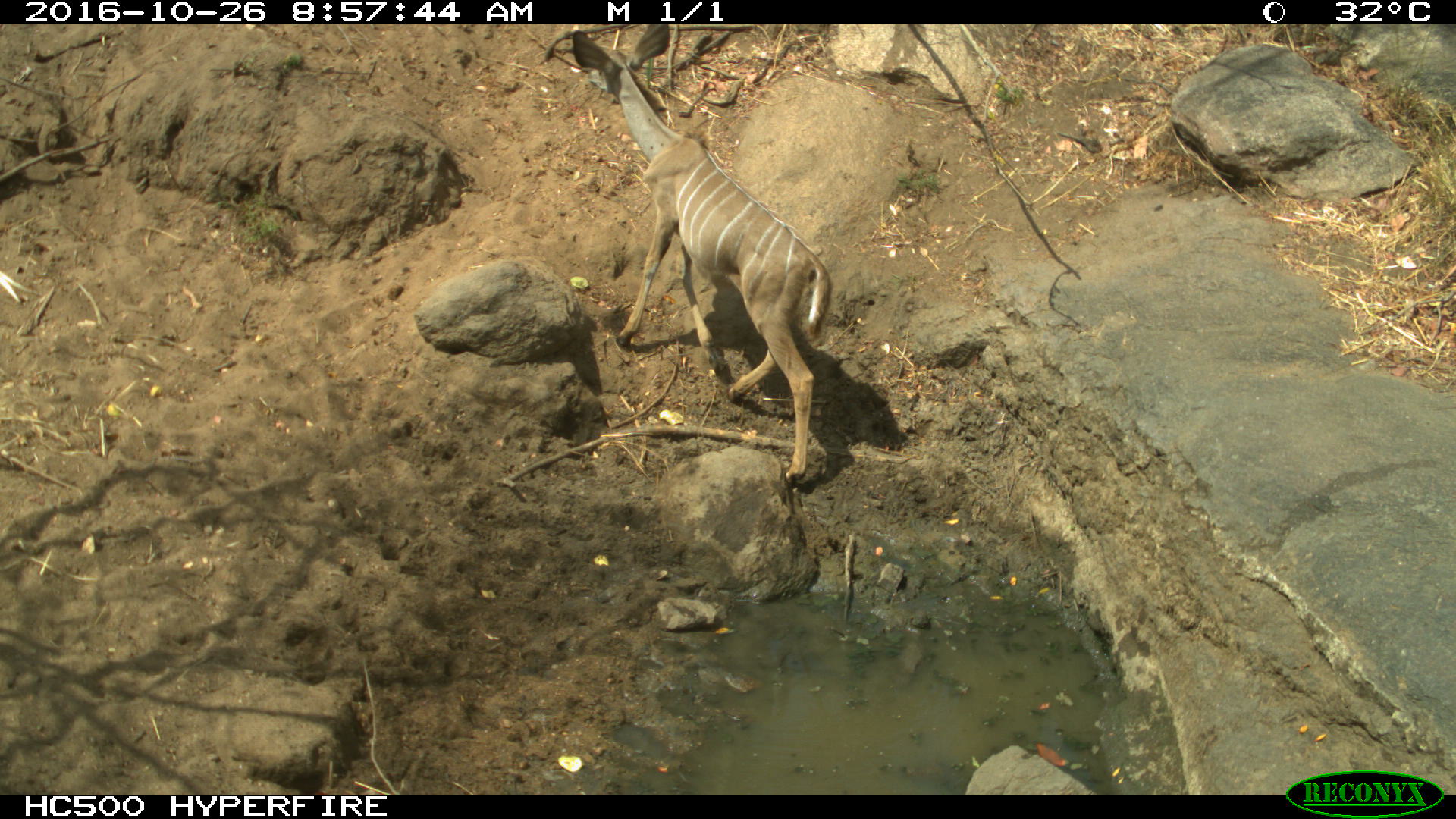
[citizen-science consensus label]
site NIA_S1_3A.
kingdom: Animalia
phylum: Chordata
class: Mammalia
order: Artiodactyla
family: Bovidae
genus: Tragelaphus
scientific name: Tragelaphus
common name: kudu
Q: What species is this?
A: Kudu (Tragelaphus).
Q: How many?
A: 1.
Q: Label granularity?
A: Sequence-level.